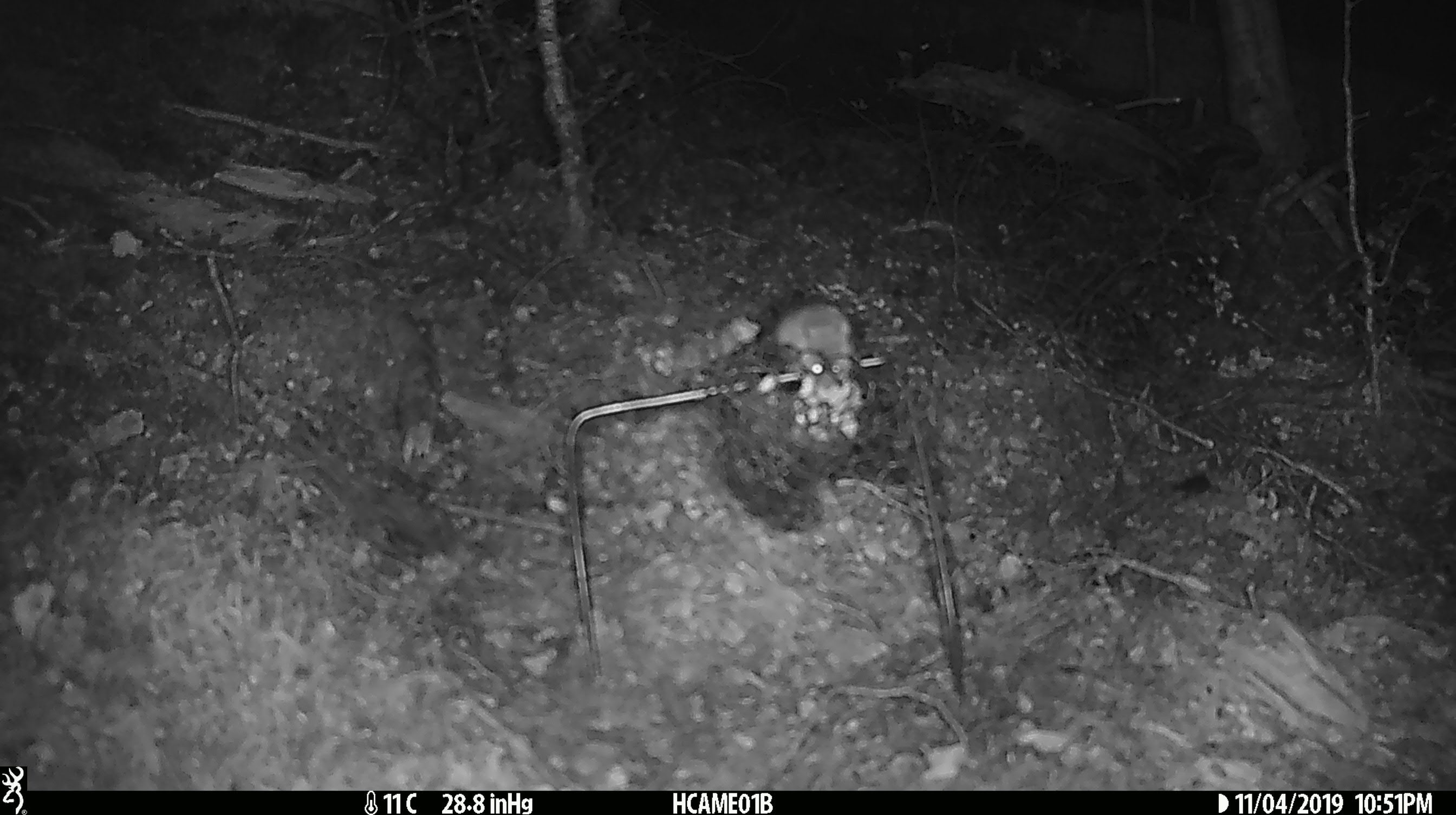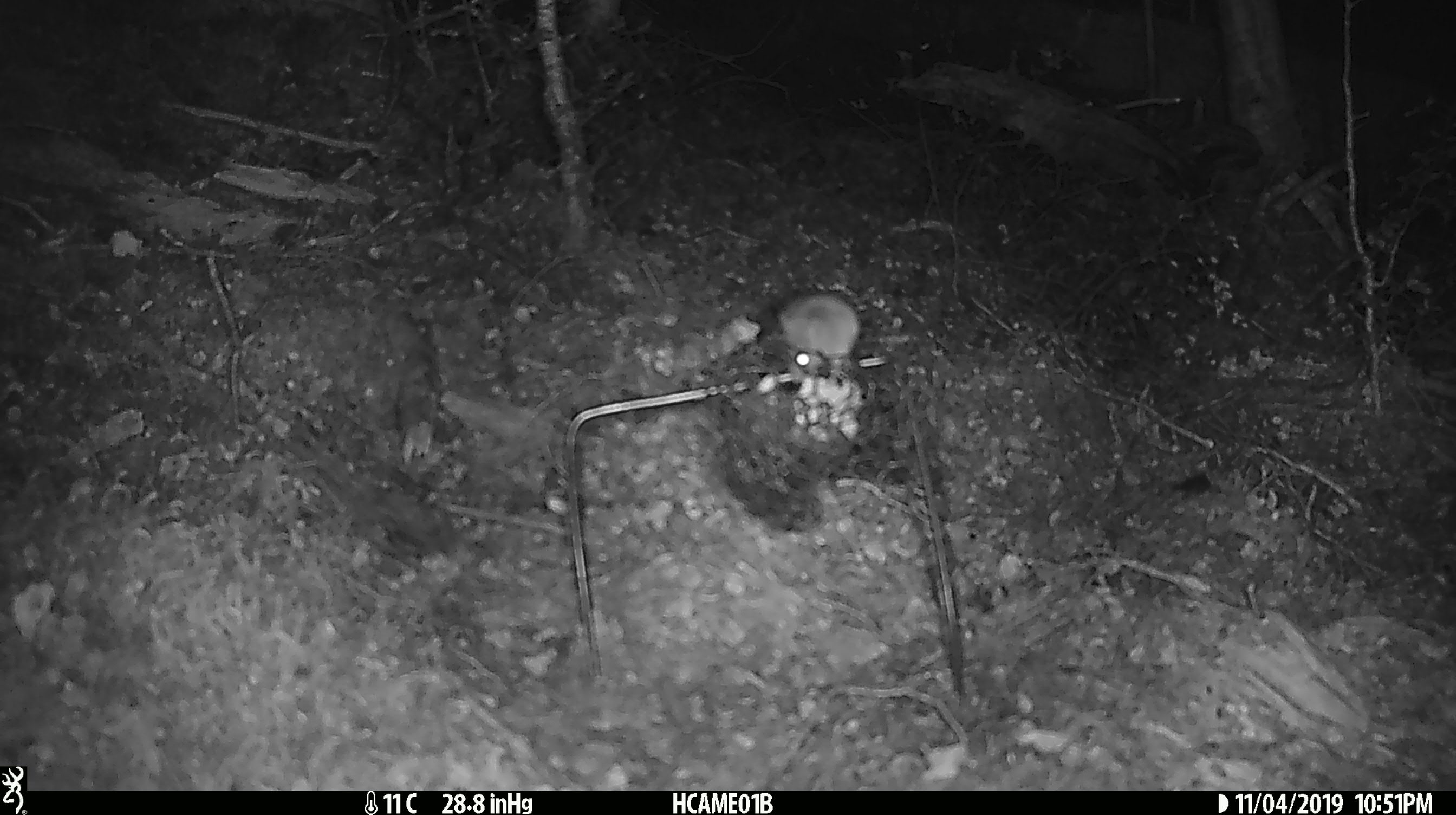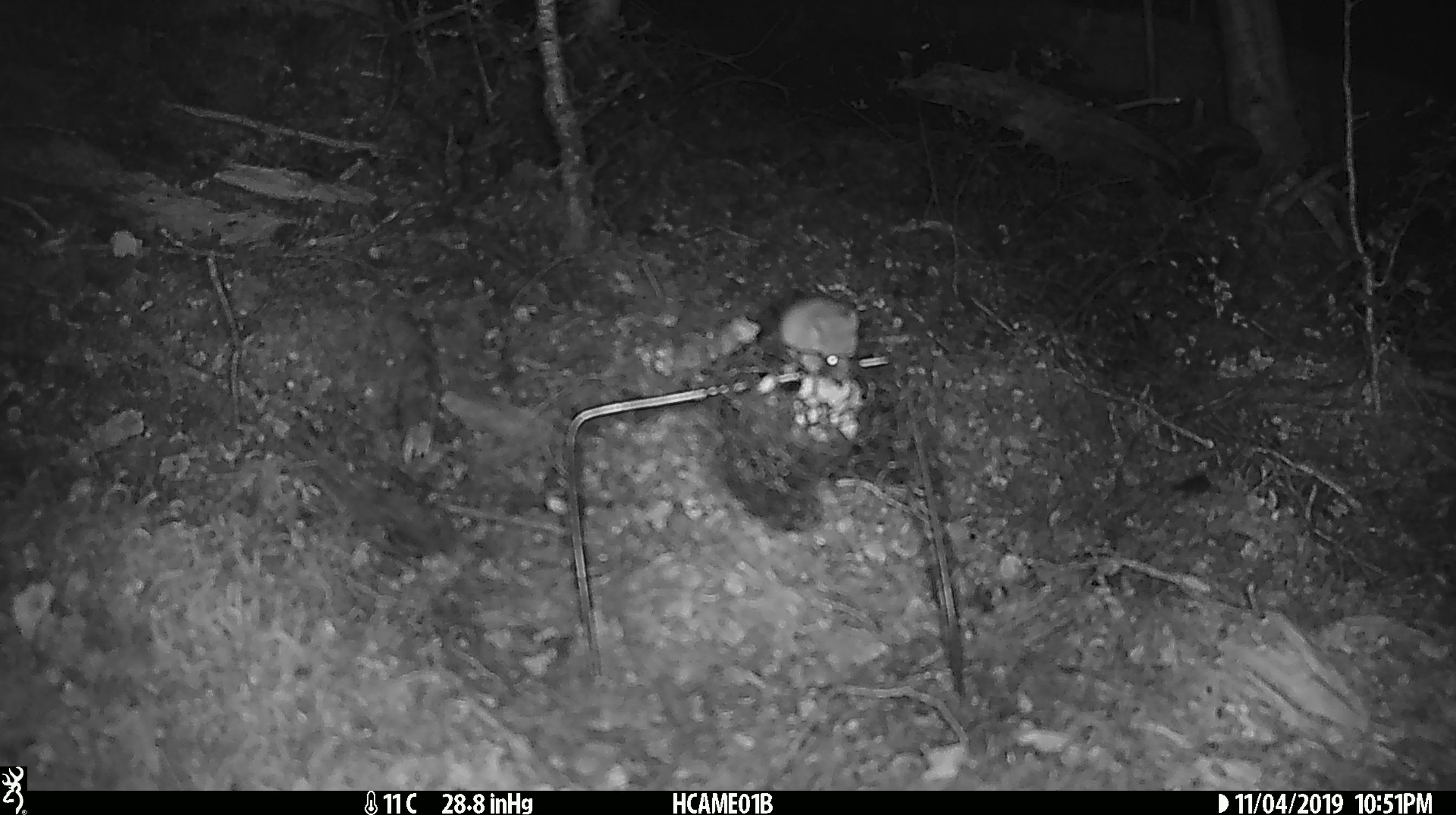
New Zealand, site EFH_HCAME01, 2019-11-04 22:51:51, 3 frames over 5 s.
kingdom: Animalia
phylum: Chordata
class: Mammalia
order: Rodentia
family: Muridae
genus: Mus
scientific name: Mus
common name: mouse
Mouse (Mus).